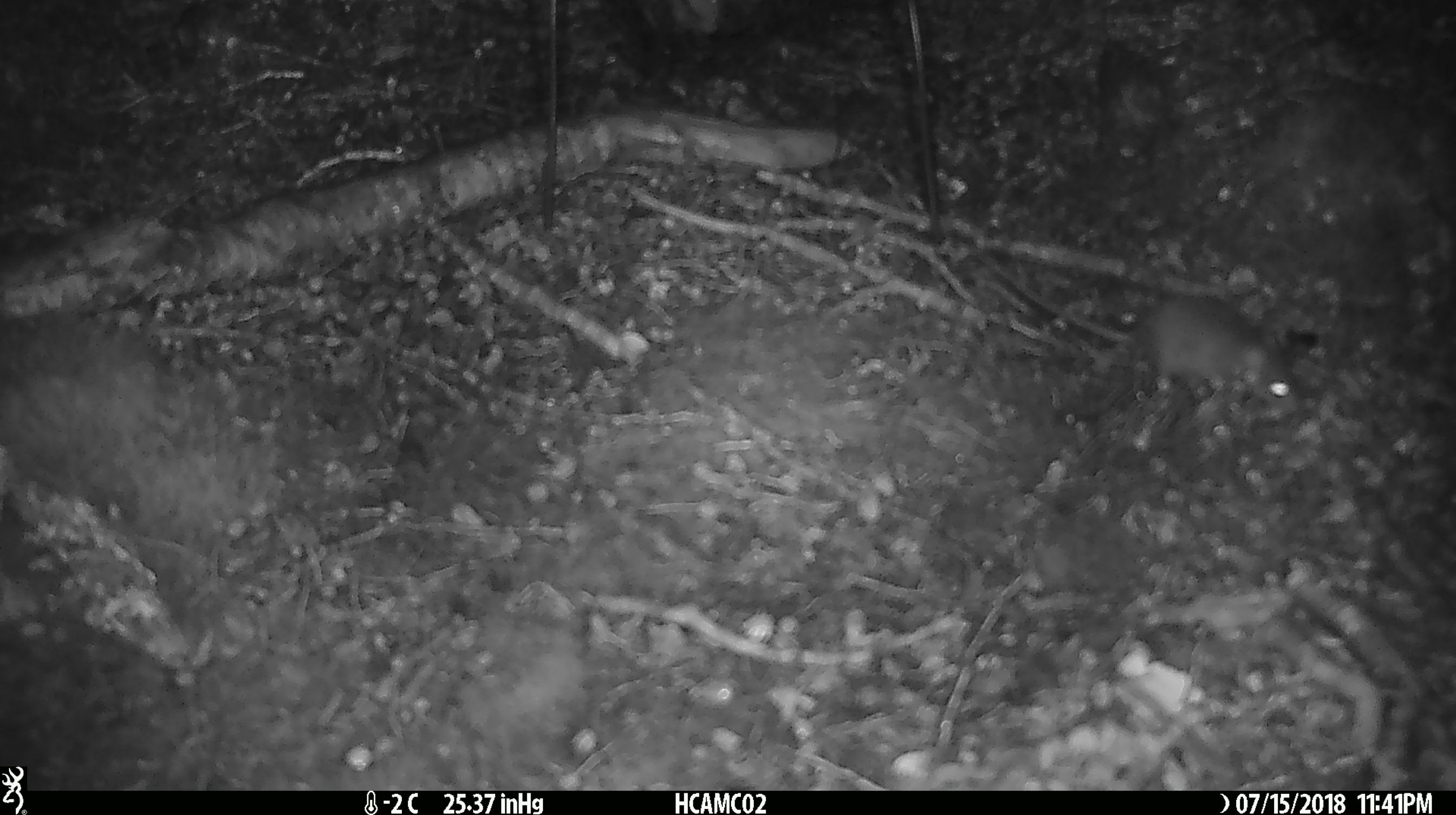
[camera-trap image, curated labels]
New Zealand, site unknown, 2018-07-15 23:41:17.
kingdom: Animalia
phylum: Chordata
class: Mammalia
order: Rodentia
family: Muridae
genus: Mus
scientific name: Mus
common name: mouse